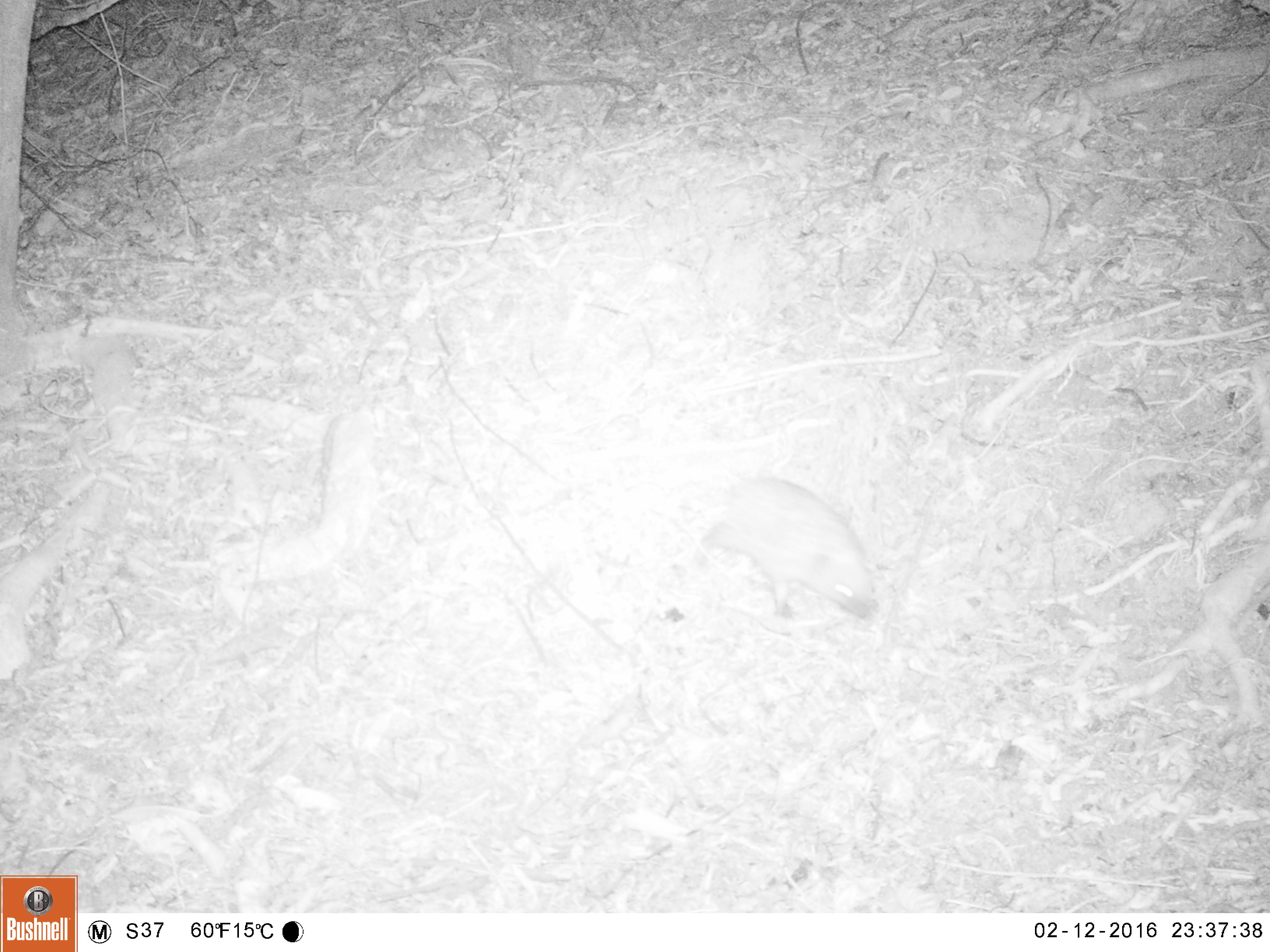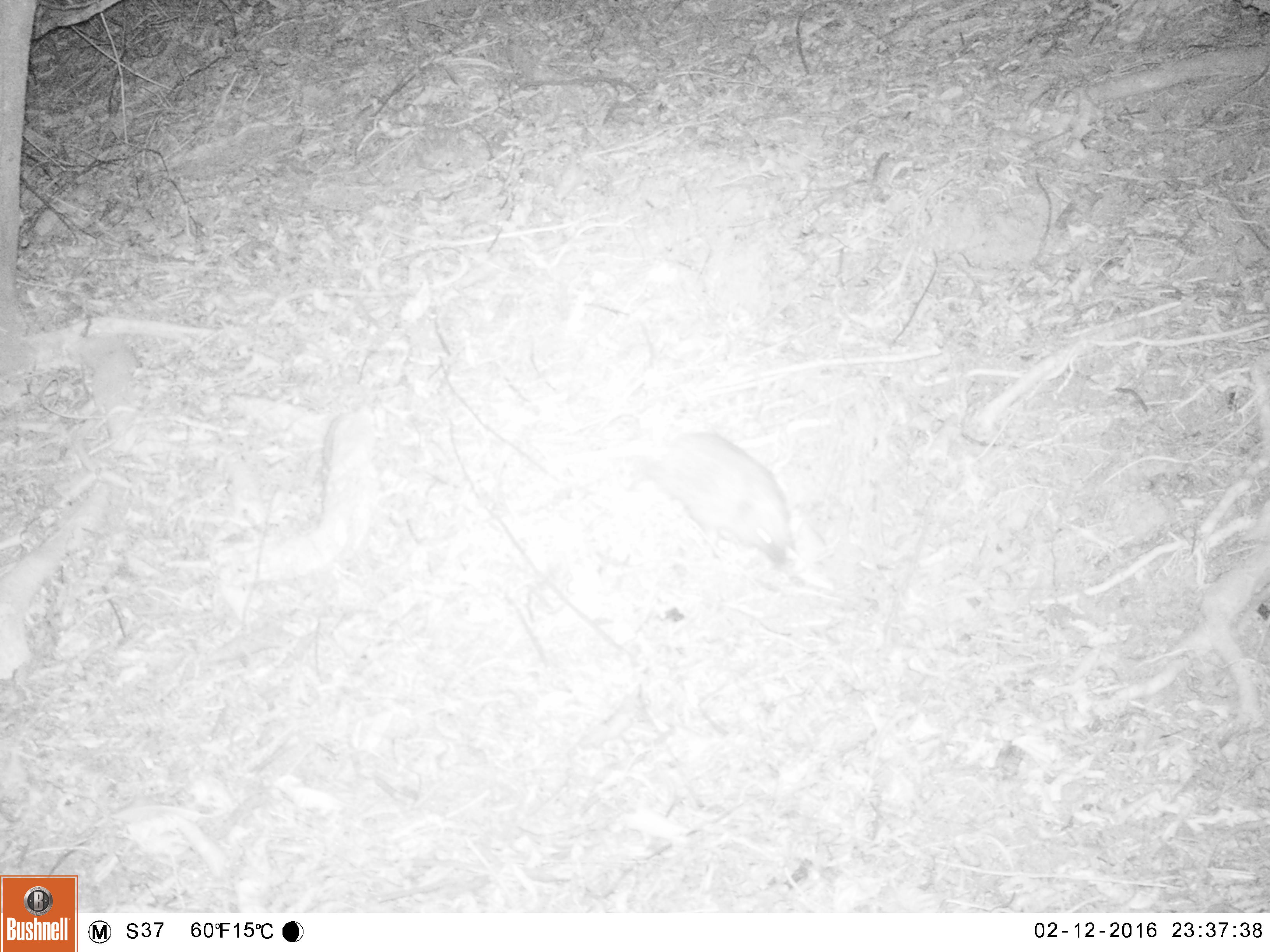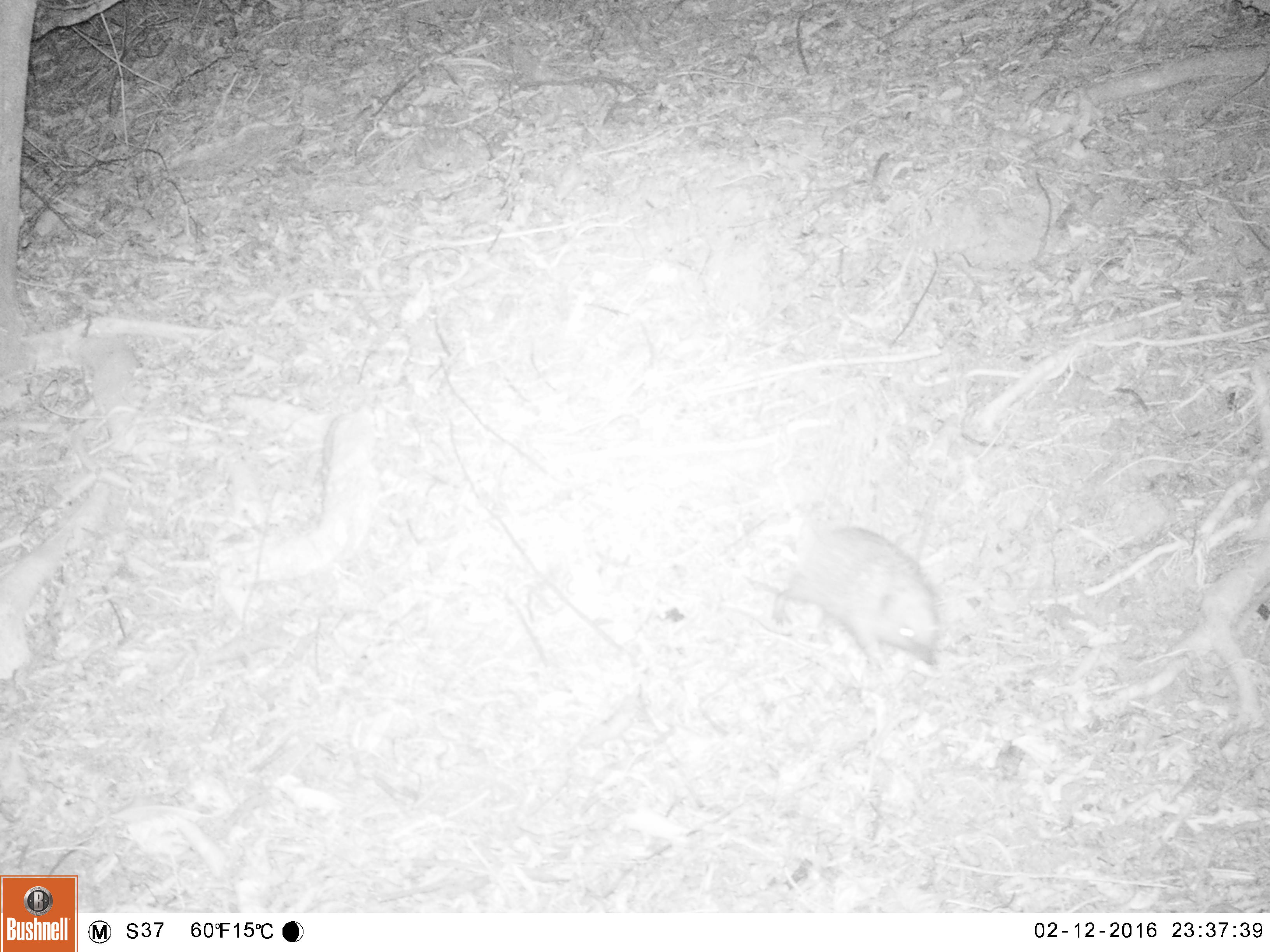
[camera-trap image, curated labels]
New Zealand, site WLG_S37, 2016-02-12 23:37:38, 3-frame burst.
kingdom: Animalia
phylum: Chordata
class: Mammalia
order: Eulipotyphla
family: Erinaceidae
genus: Erinaceus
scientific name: Erinaceus europaeus europaeus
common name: european hedgehog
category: hedgehog